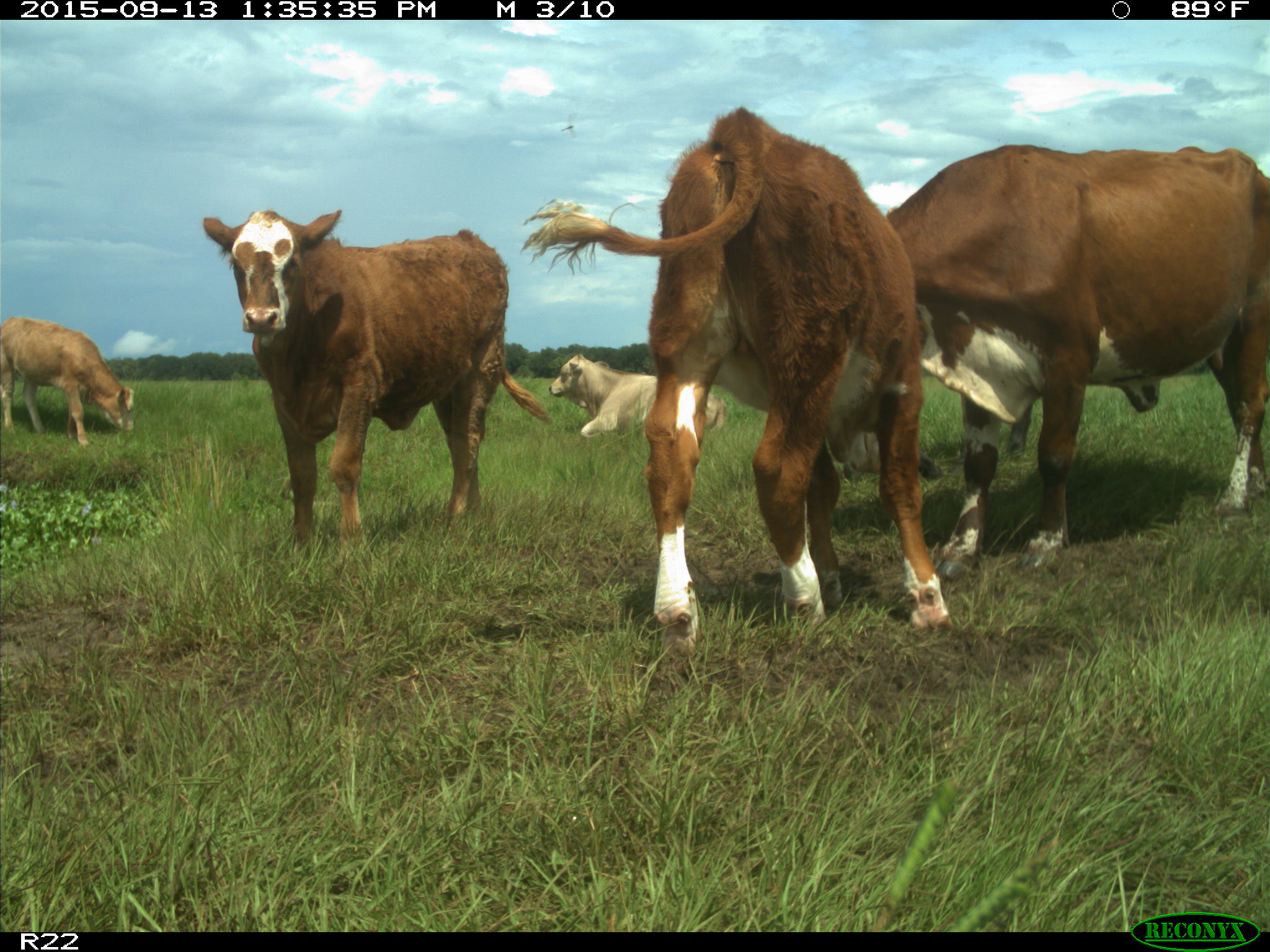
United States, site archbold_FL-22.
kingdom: Animalia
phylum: Chordata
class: Mammalia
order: Artiodactyla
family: Bovidae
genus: Bos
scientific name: Bos taurus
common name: domestic cow